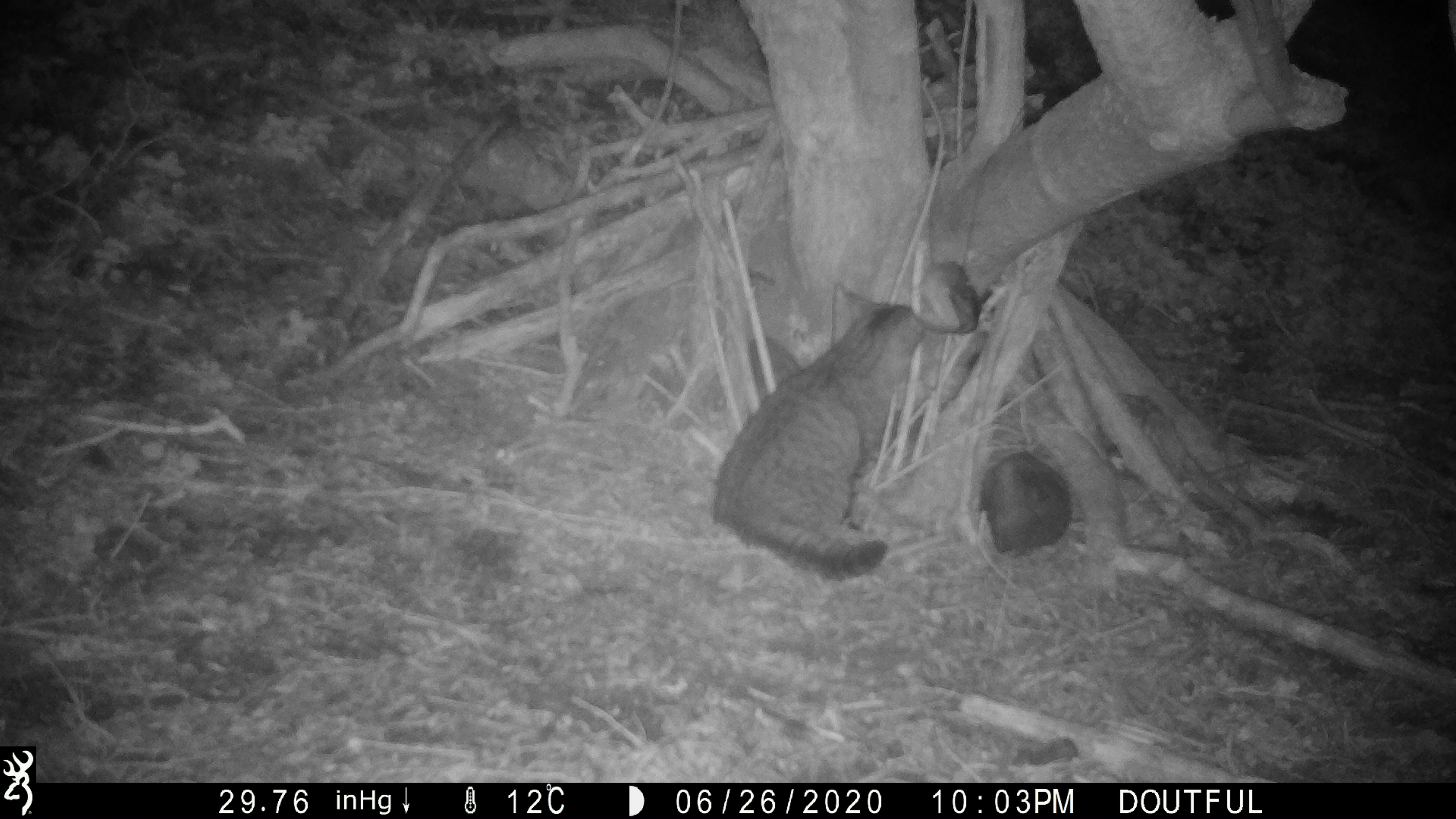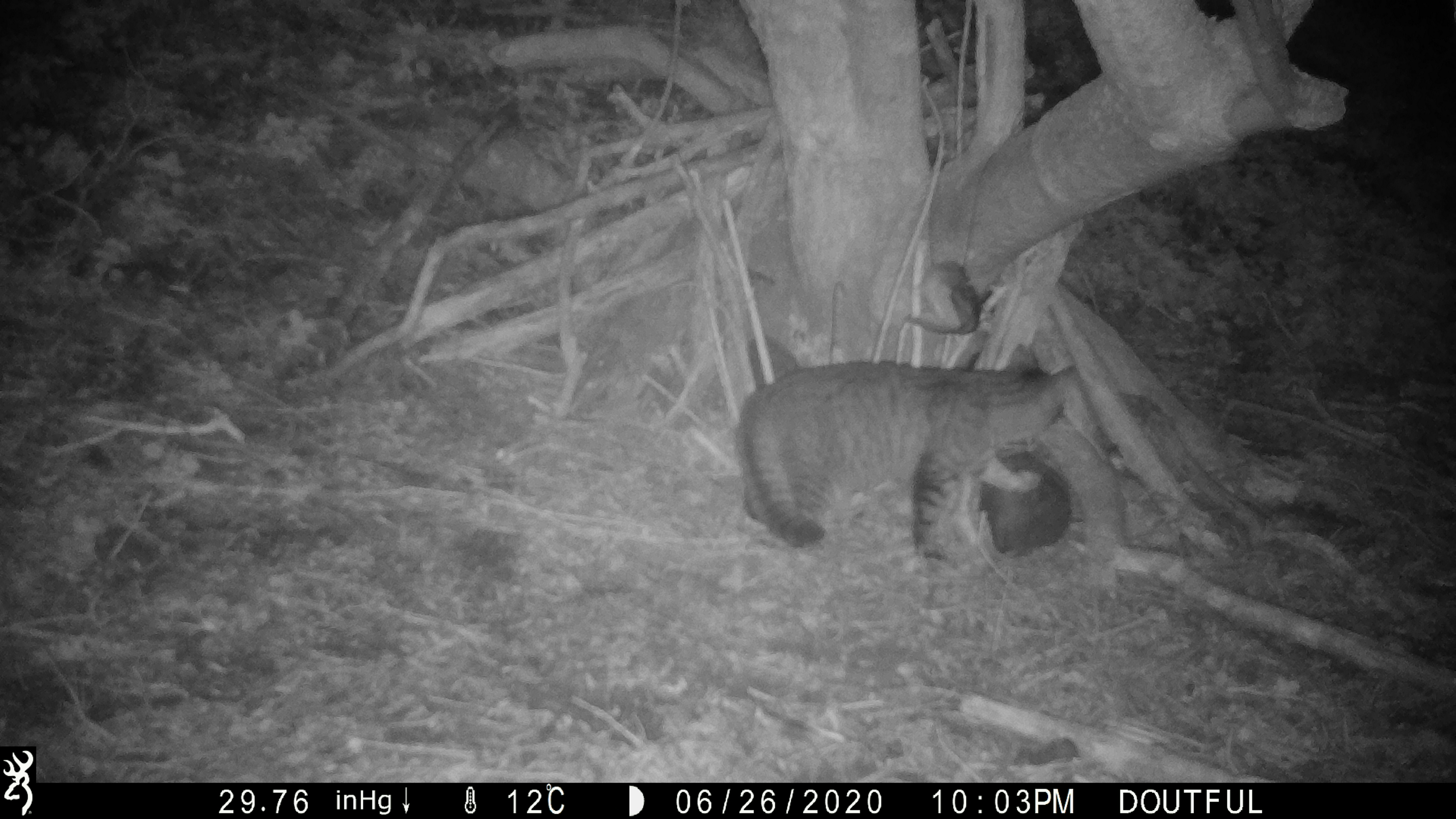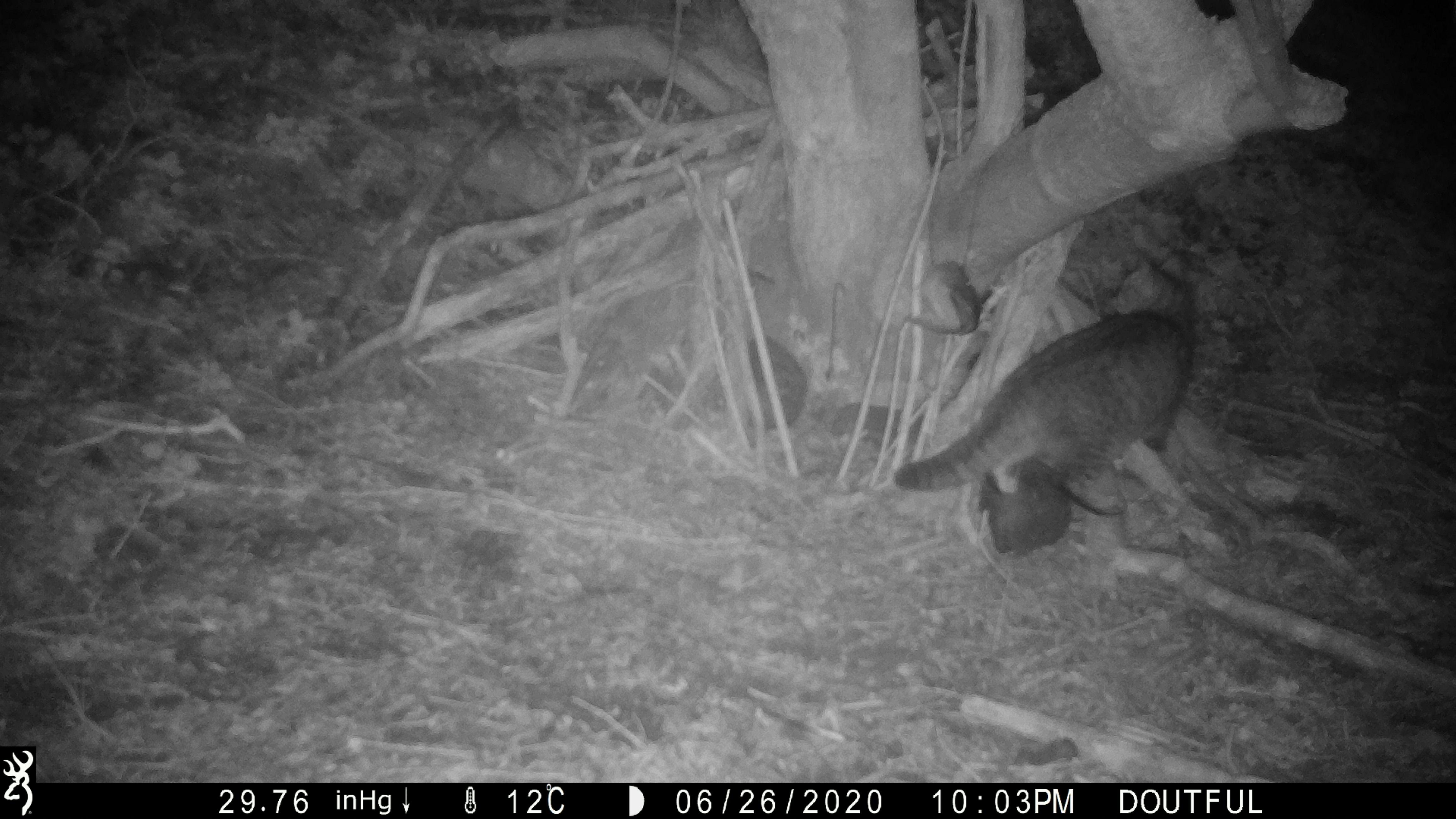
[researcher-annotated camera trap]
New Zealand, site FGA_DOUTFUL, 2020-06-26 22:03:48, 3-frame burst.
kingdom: Animalia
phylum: Chordata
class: Mammalia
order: Carnivora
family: Felidae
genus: Felis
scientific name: Felis catus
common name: domestic cat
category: cat